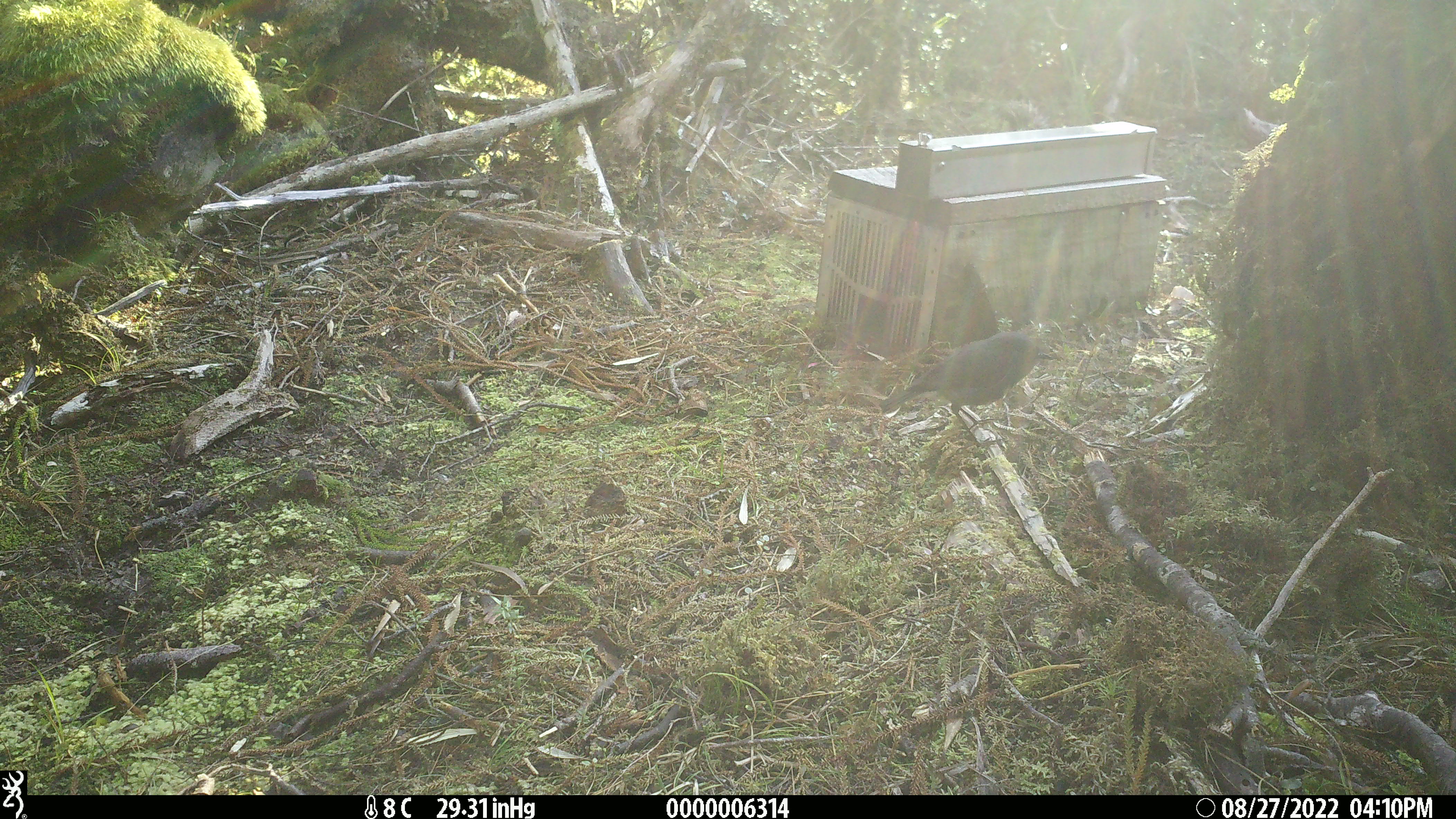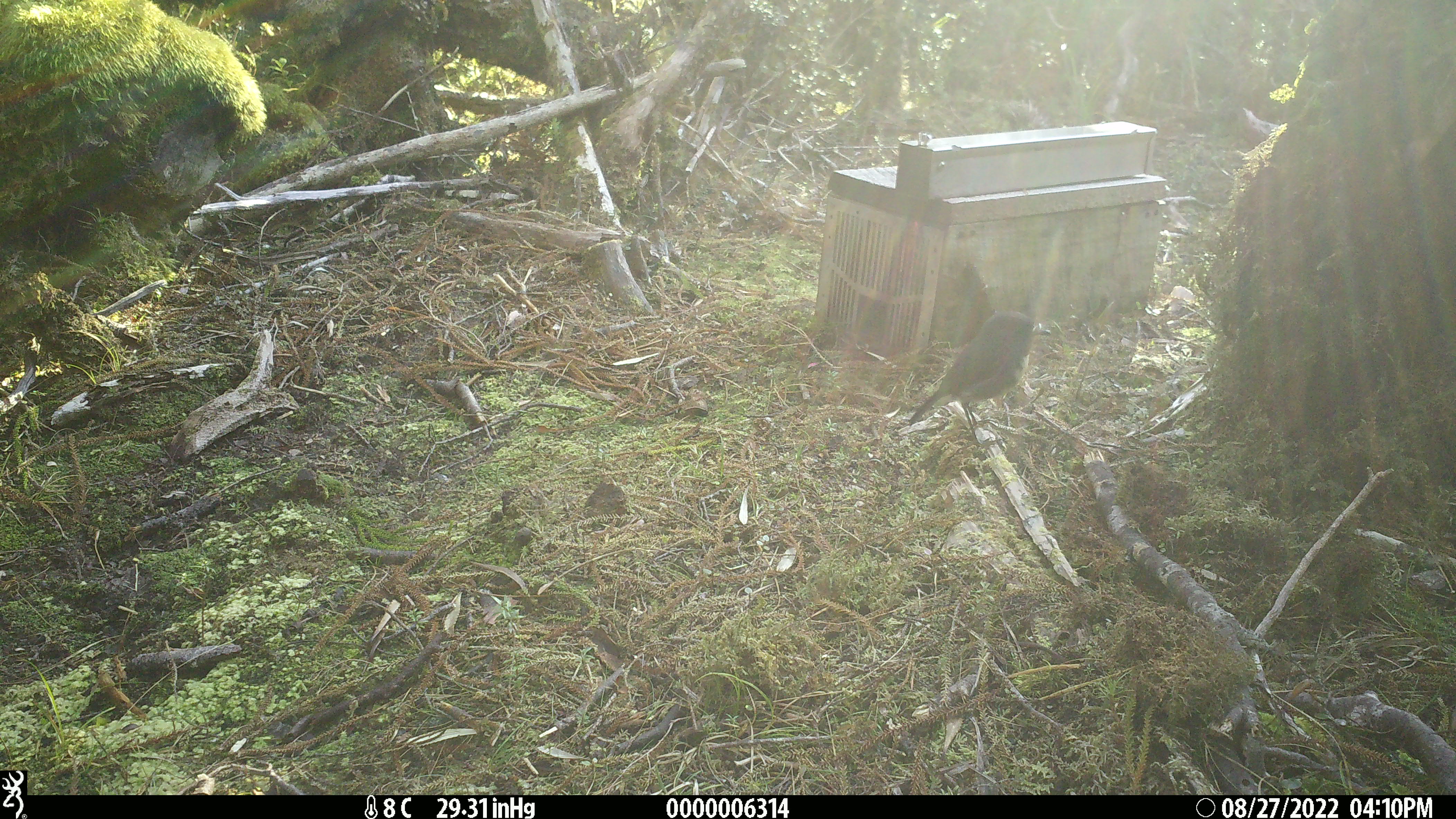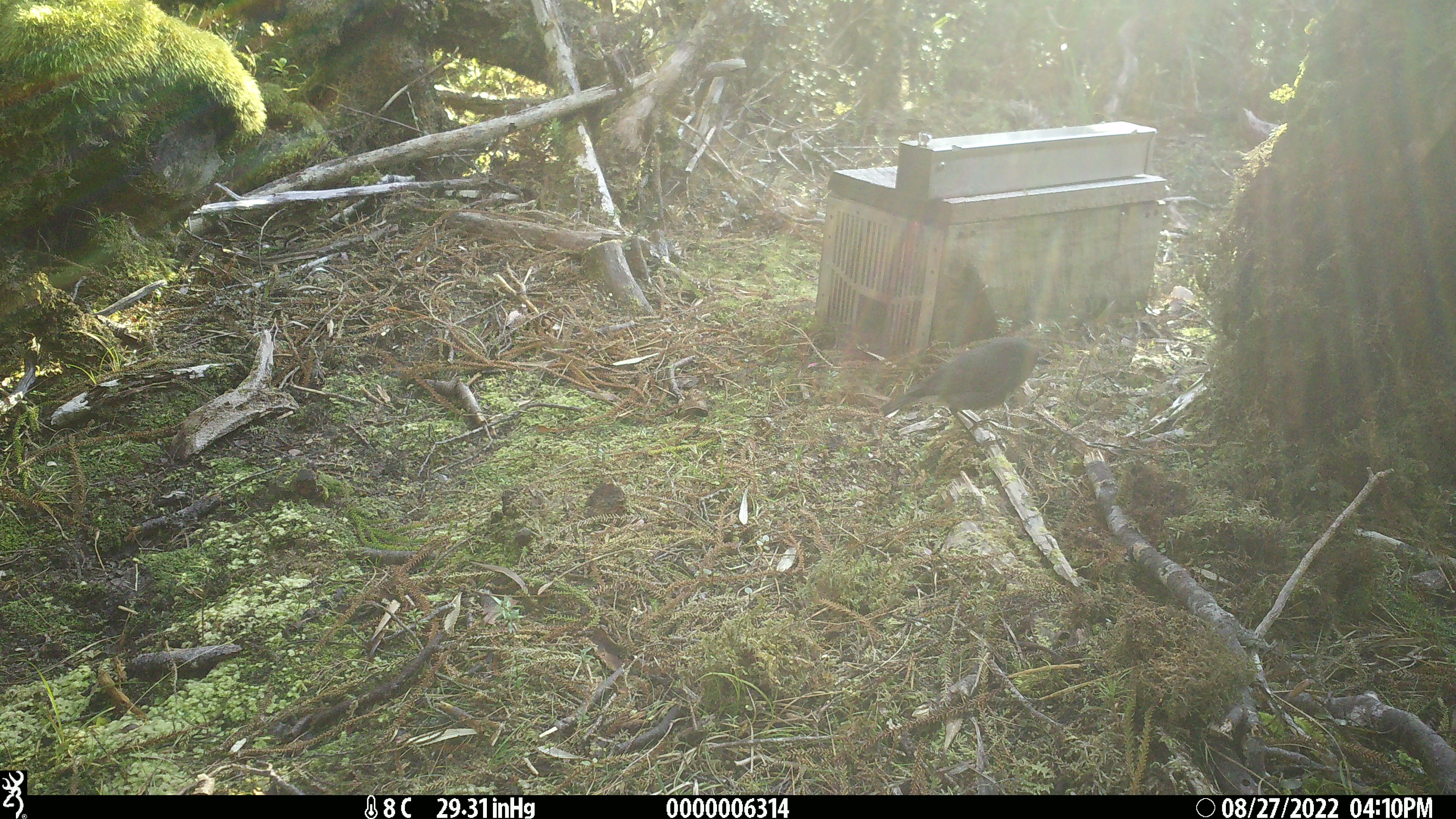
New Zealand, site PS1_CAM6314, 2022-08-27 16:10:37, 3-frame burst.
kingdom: Animalia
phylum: Chordata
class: Aves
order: Passeriformes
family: Petroicidae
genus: Petroica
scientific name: Petroica australis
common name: new zealand robin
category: robin